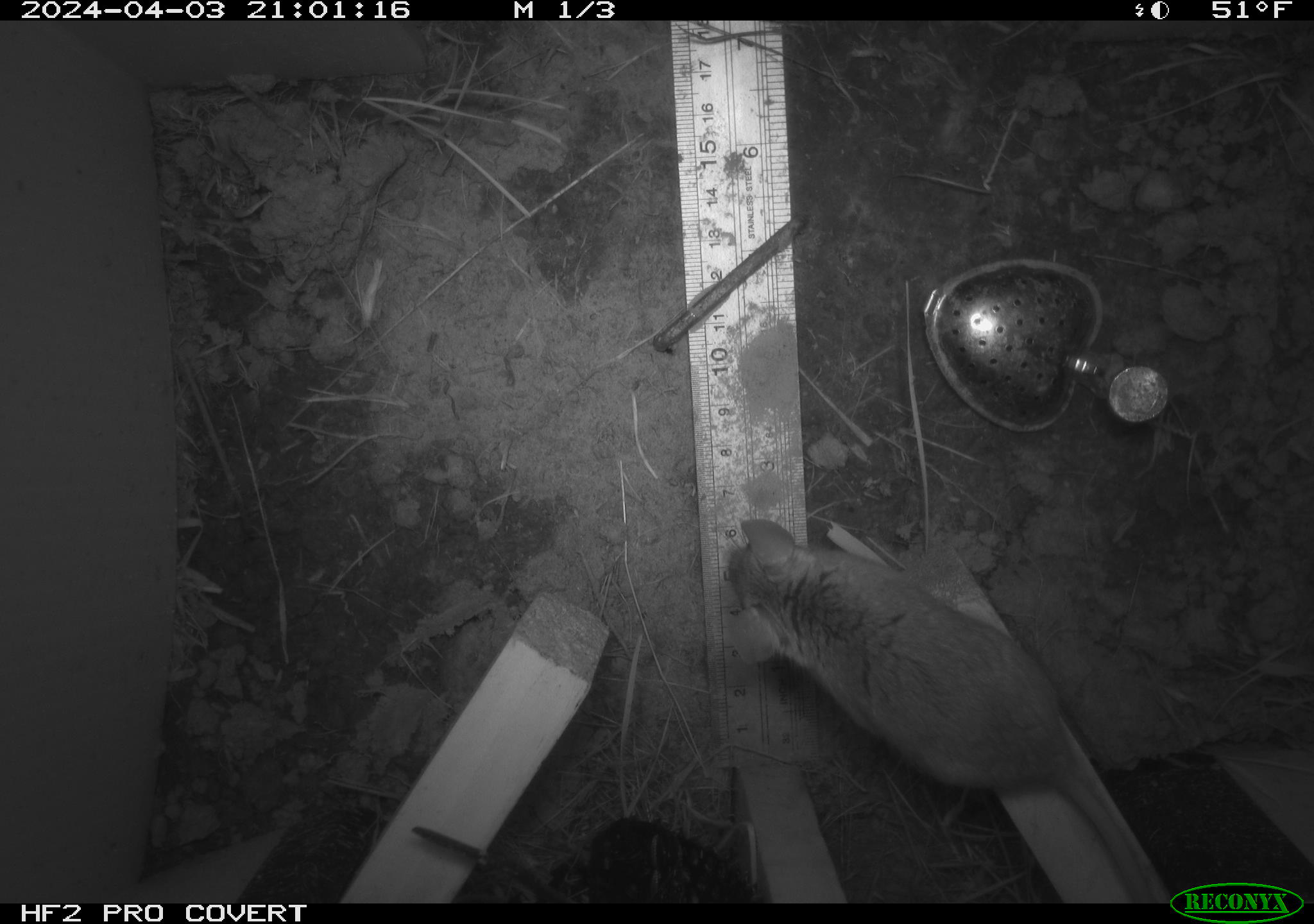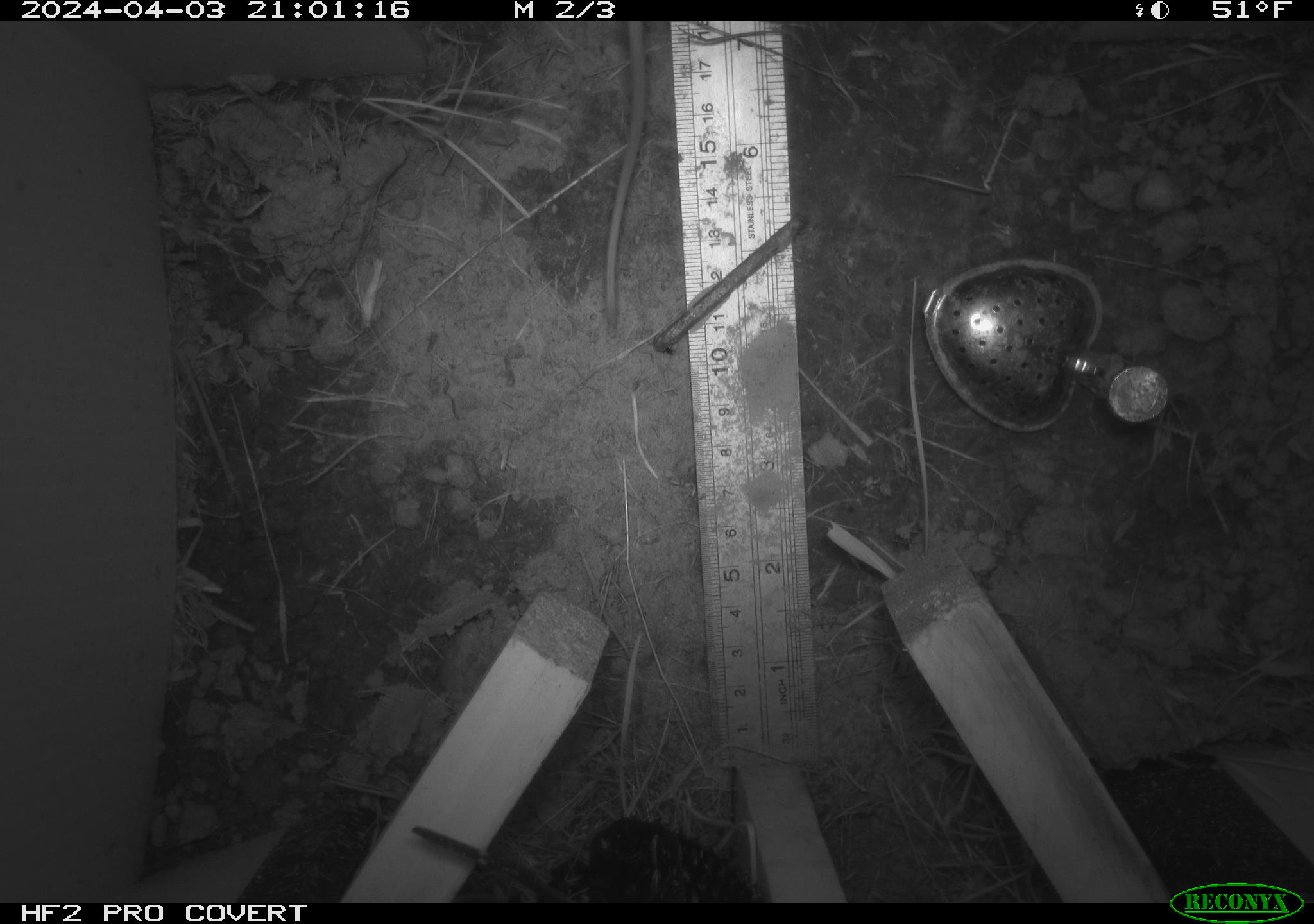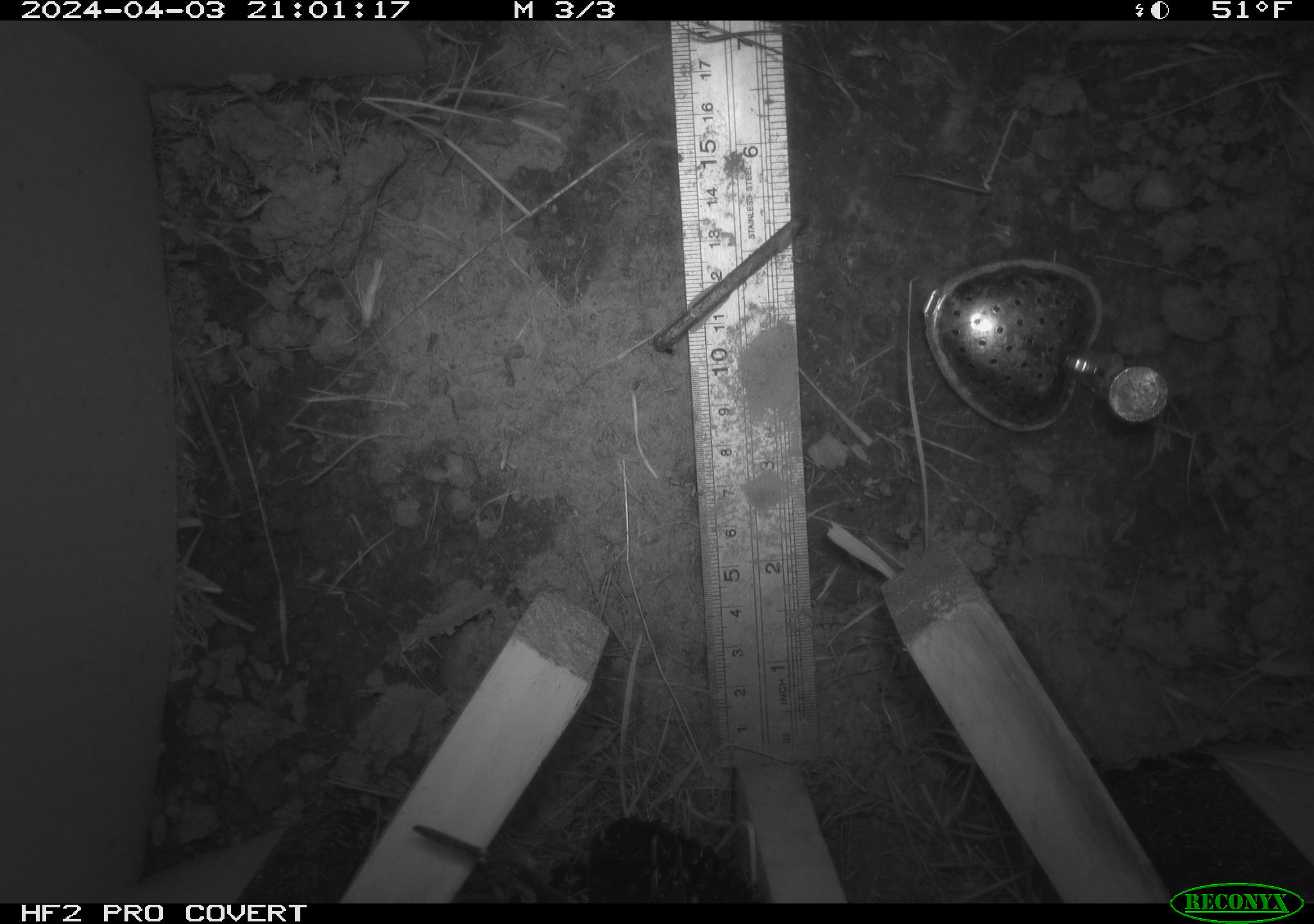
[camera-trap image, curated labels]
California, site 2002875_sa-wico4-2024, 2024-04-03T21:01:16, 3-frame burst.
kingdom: Animalia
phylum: Chordata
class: Mammalia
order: Rodentia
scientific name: Rodentia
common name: rodent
Rodent (Rodentia).